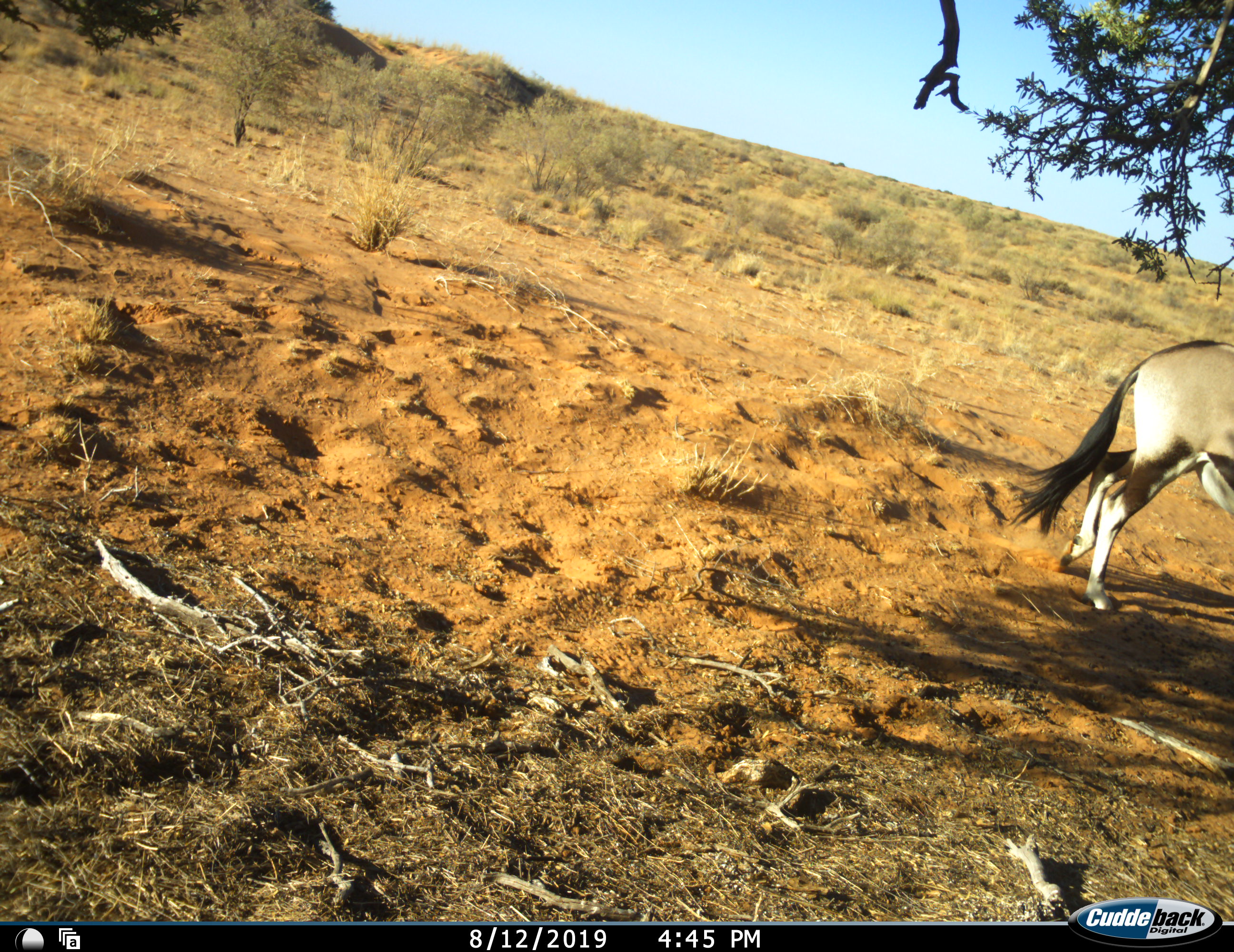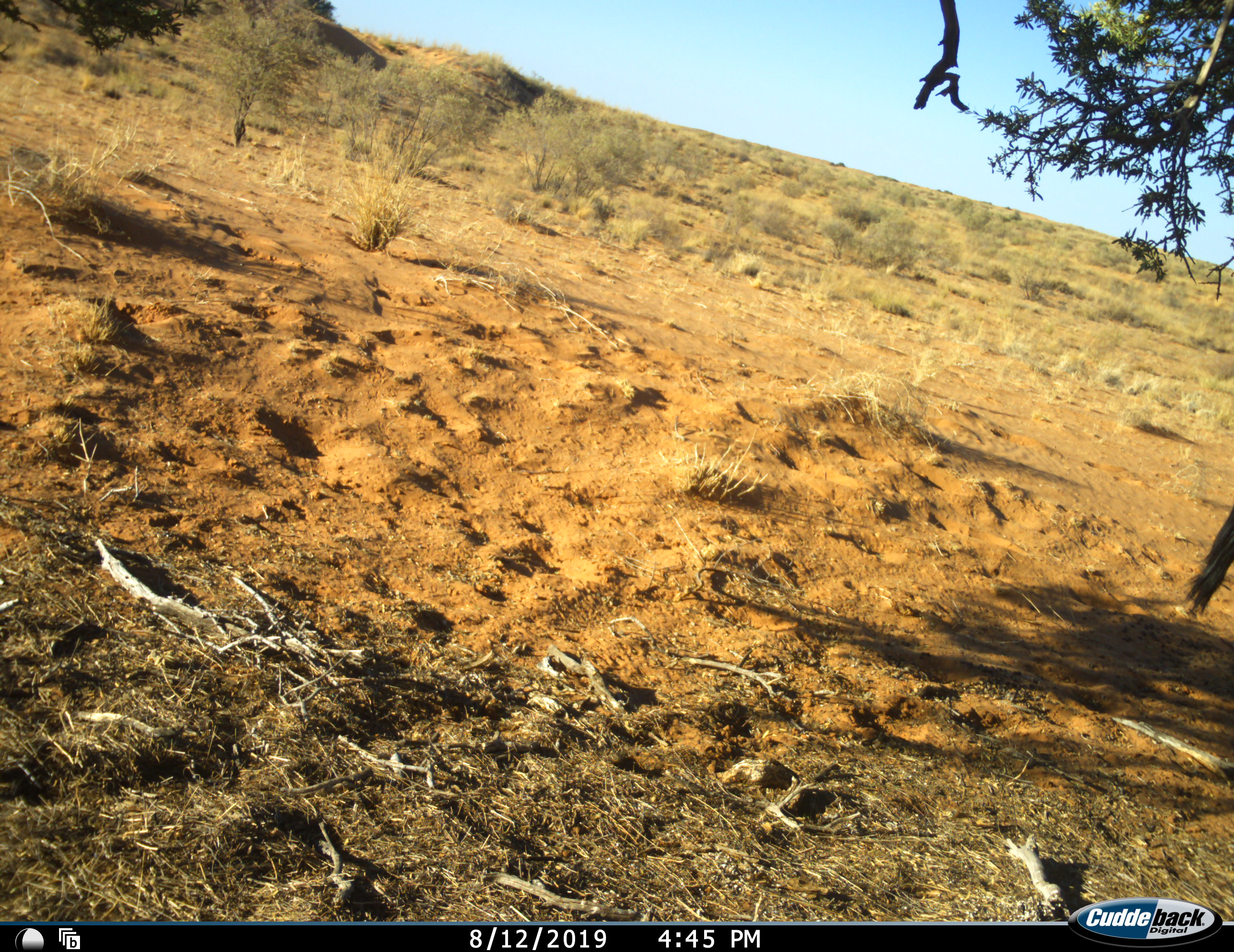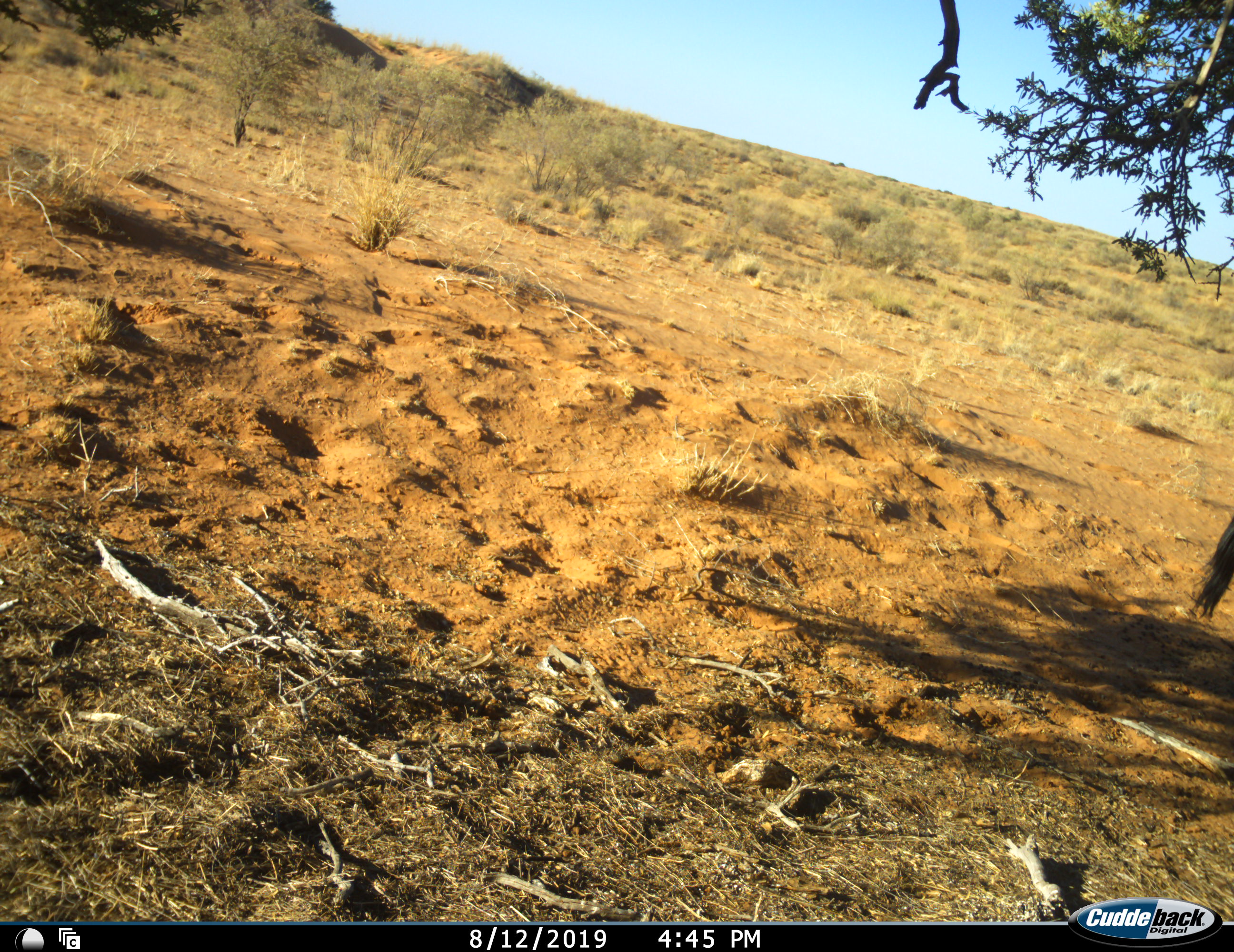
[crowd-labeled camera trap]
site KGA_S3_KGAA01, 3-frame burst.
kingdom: Animalia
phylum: Chordata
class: Mammalia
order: Artiodactyla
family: Bovidae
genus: Oryx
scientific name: Oryx gazella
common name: gemsbok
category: oryx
Oryx (gemsbok) (Oryx gazella), count 1. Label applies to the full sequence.